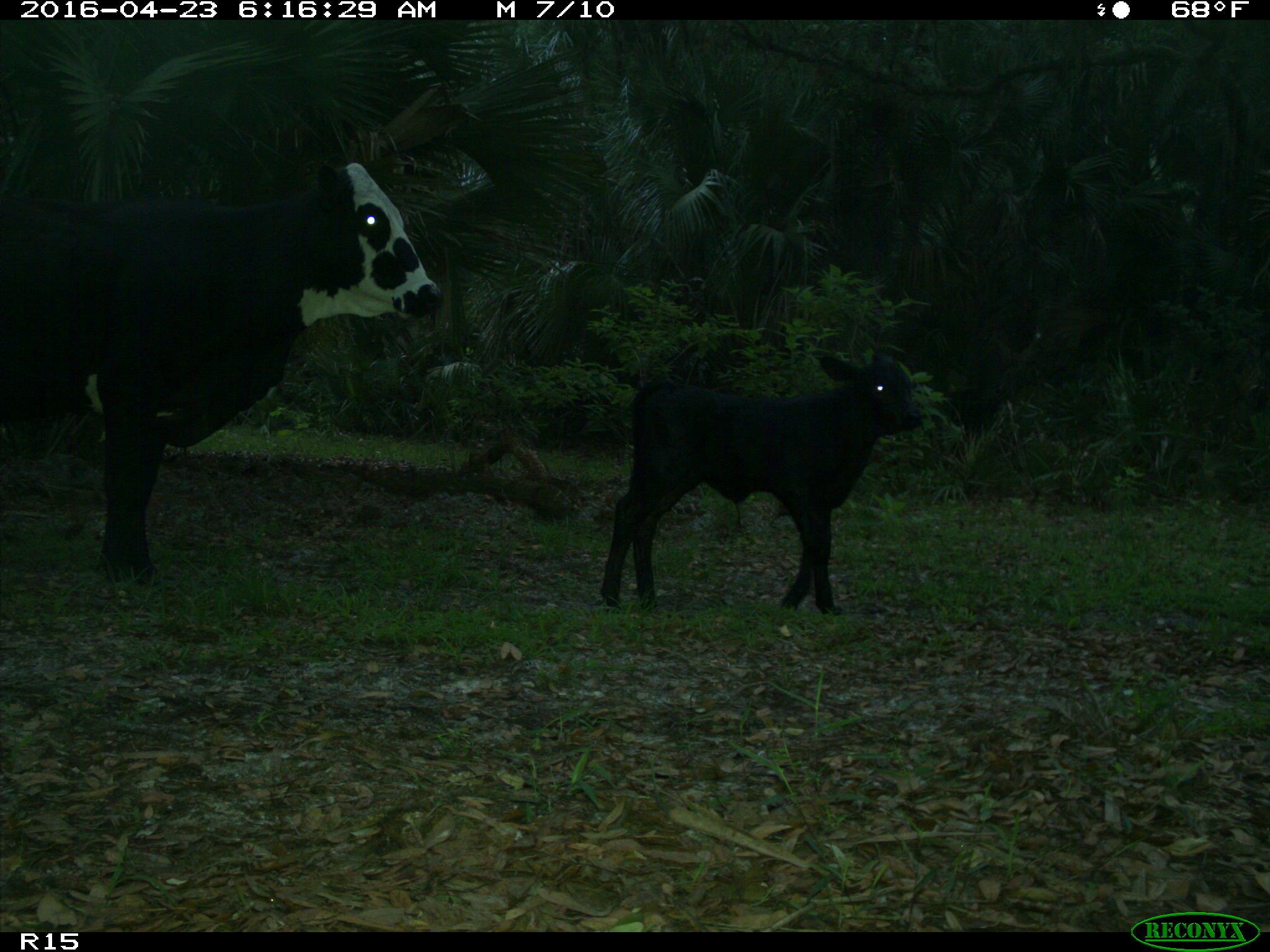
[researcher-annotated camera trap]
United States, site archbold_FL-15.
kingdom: Animalia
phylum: Chordata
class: Mammalia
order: Artiodactyla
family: Bovidae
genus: Bos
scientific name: Bos taurus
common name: domestic cow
Bos taurus (domestic cow).